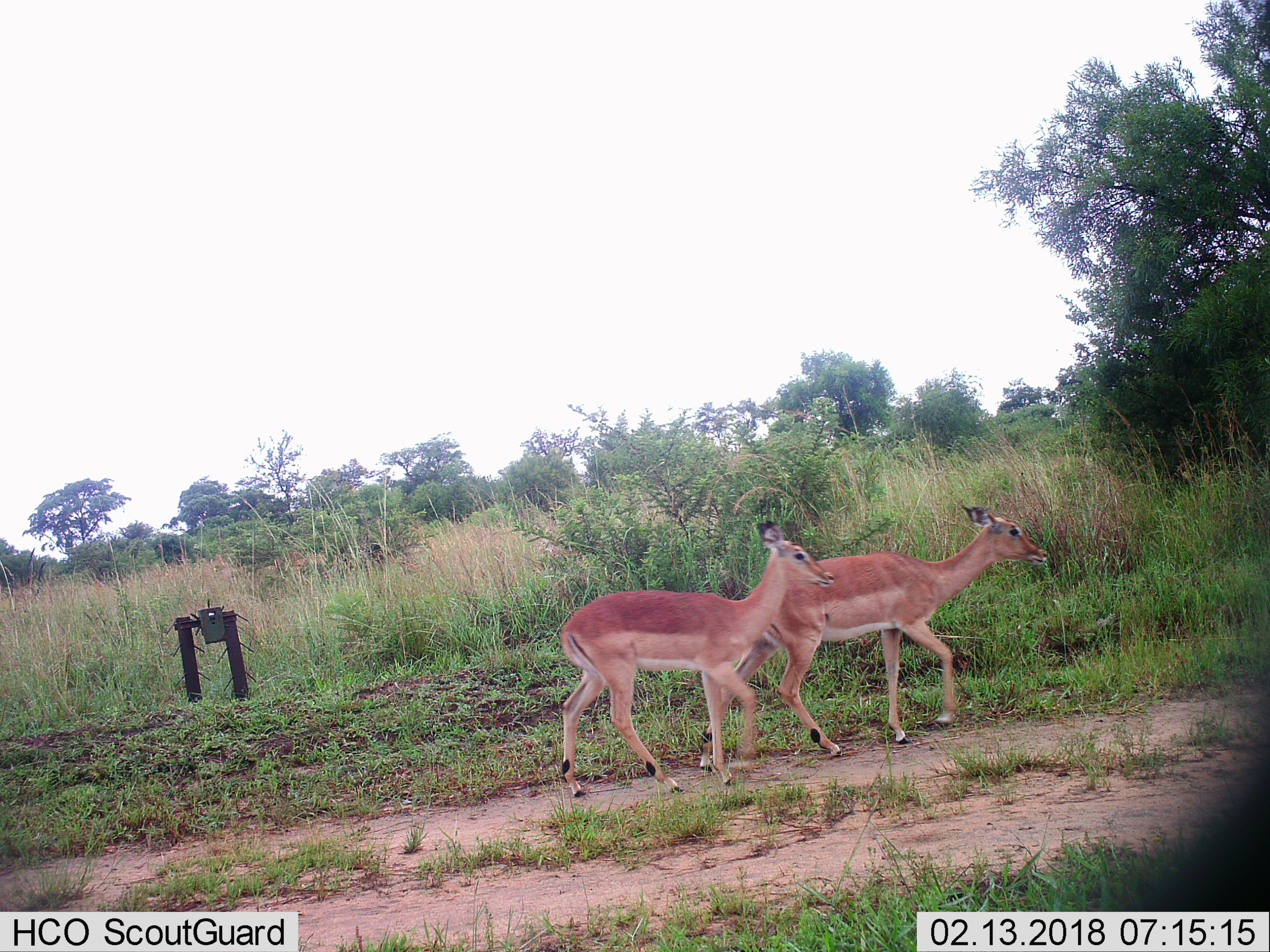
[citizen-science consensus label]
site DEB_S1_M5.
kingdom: Animalia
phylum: Chordata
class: Mammalia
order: Artiodactyla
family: Bovidae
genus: Aepyceros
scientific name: Aepyceros melampus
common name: impala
Impala (Aepyceros melampus), count 2. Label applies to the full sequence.